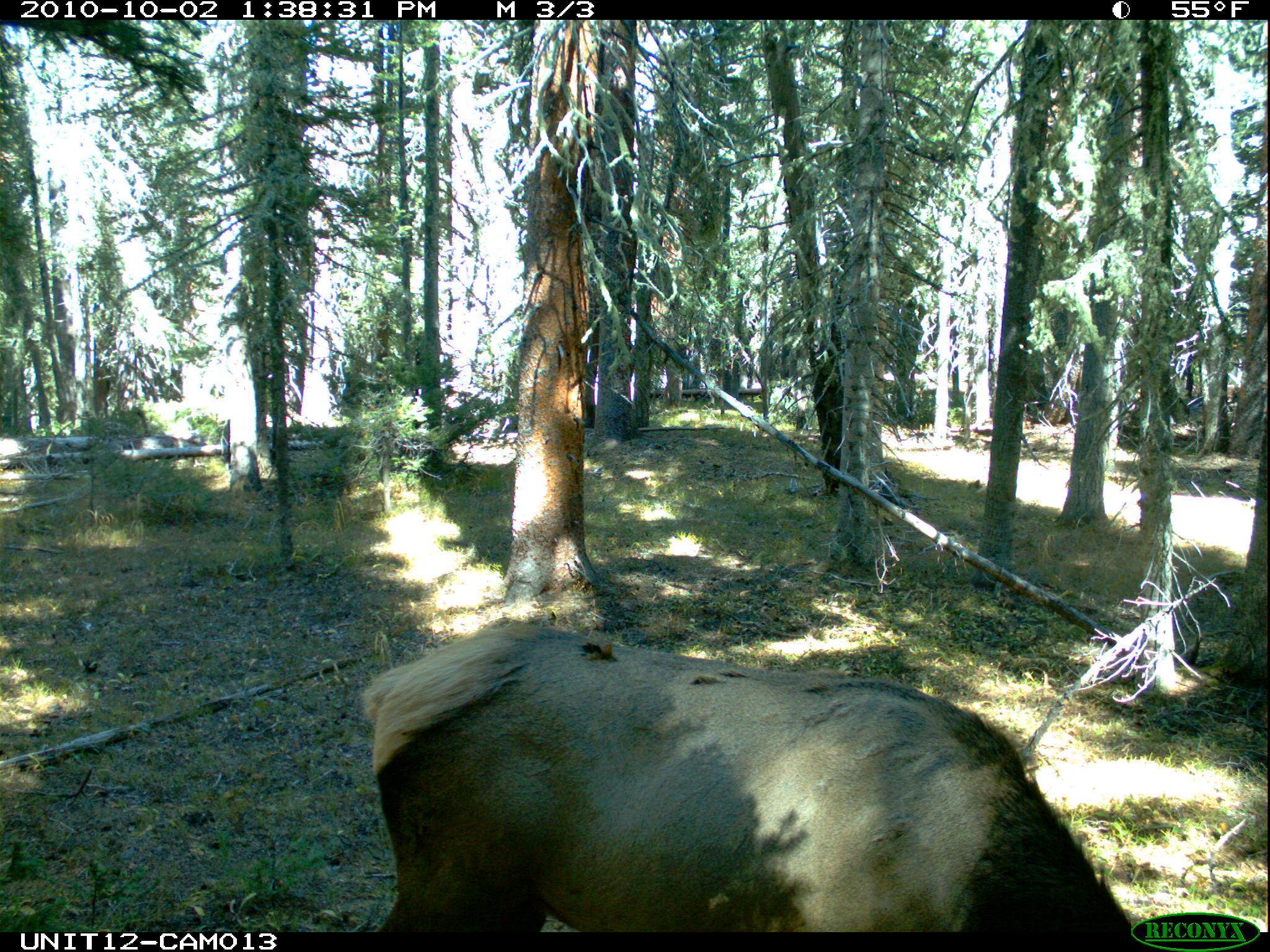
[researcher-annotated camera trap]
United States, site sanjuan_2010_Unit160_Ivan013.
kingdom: Animalia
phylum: Chordata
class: Mammalia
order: Artiodactyla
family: Cervidae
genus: Cervus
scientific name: Cervus elaphus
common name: red deer